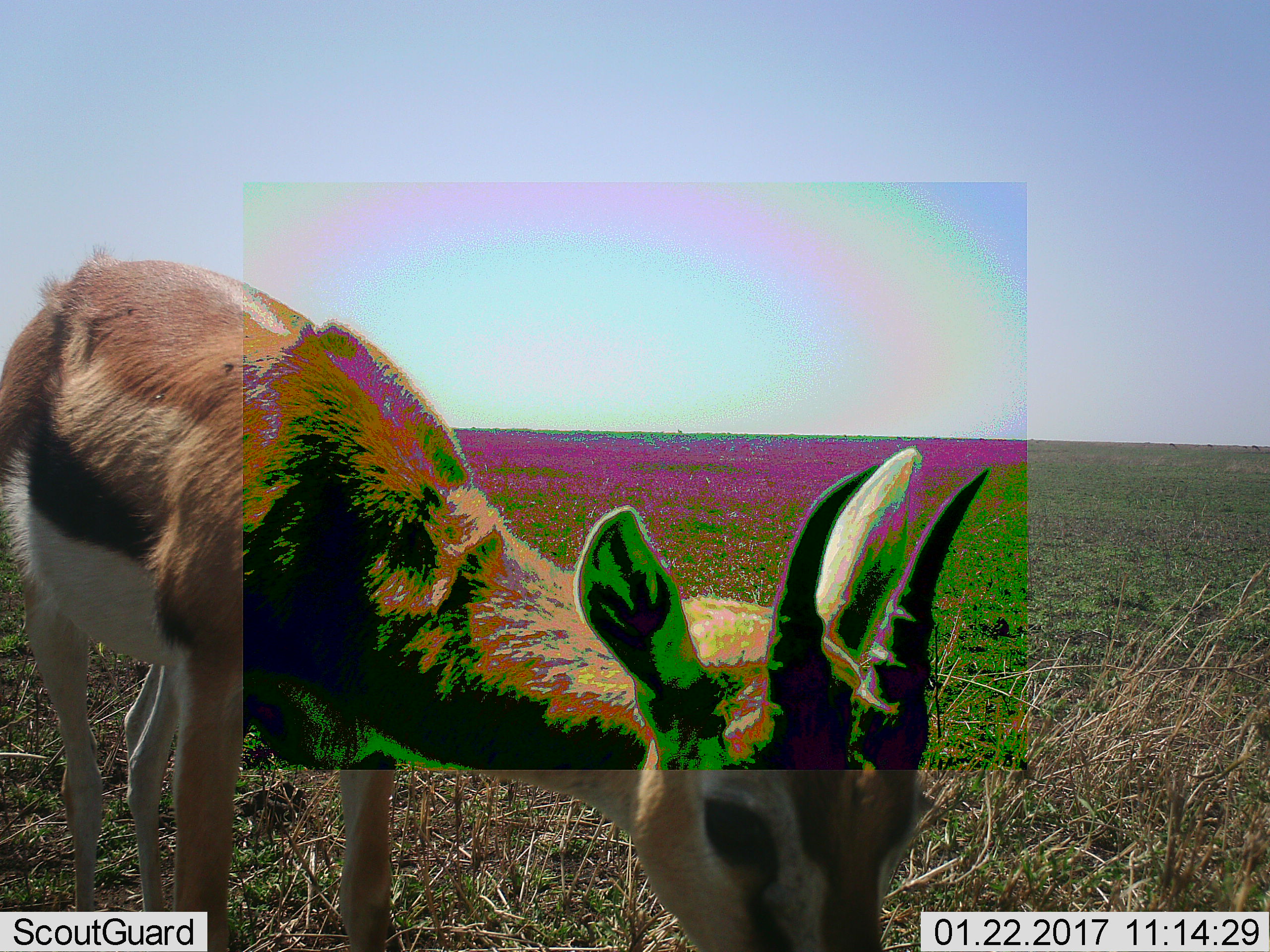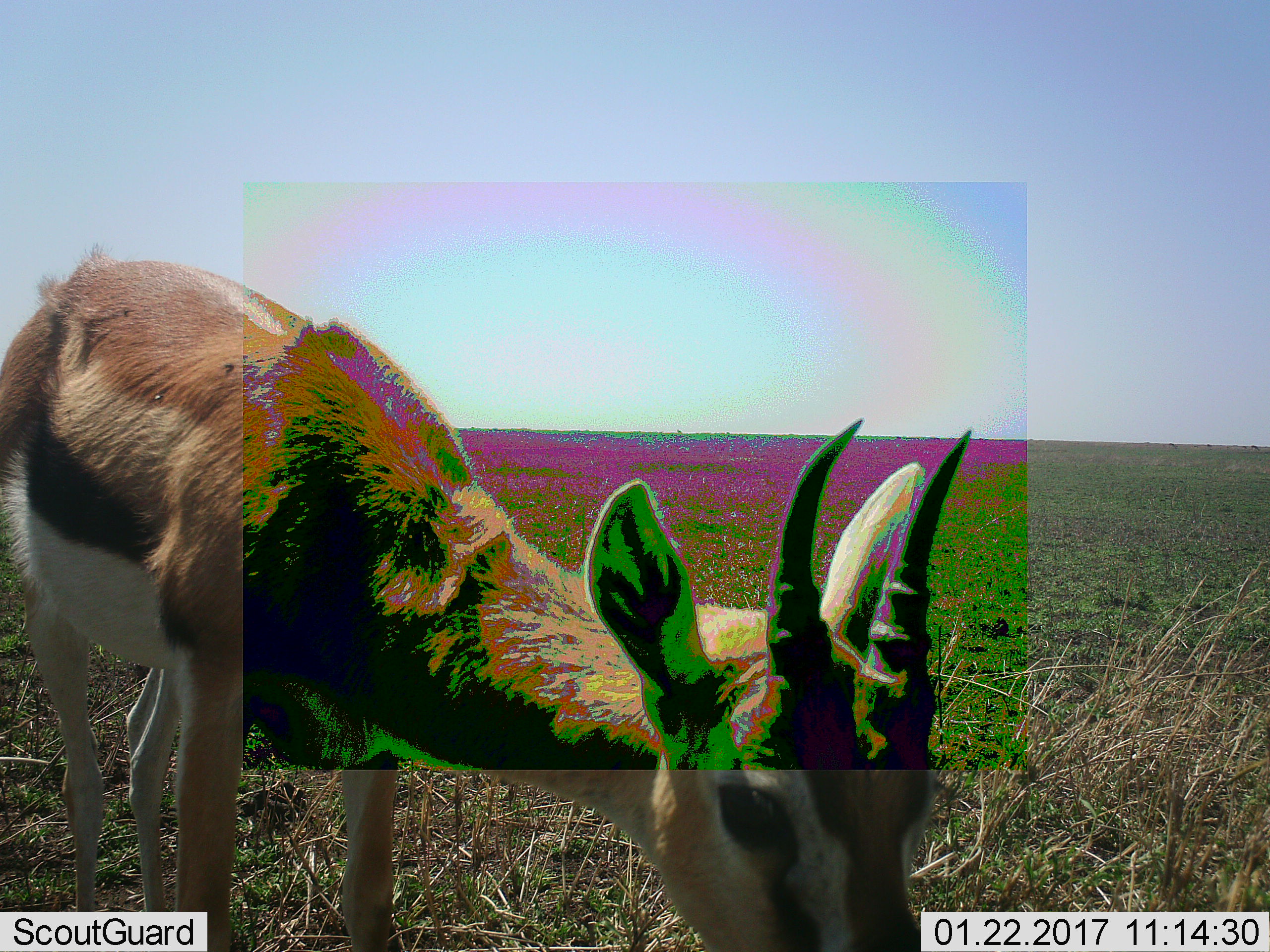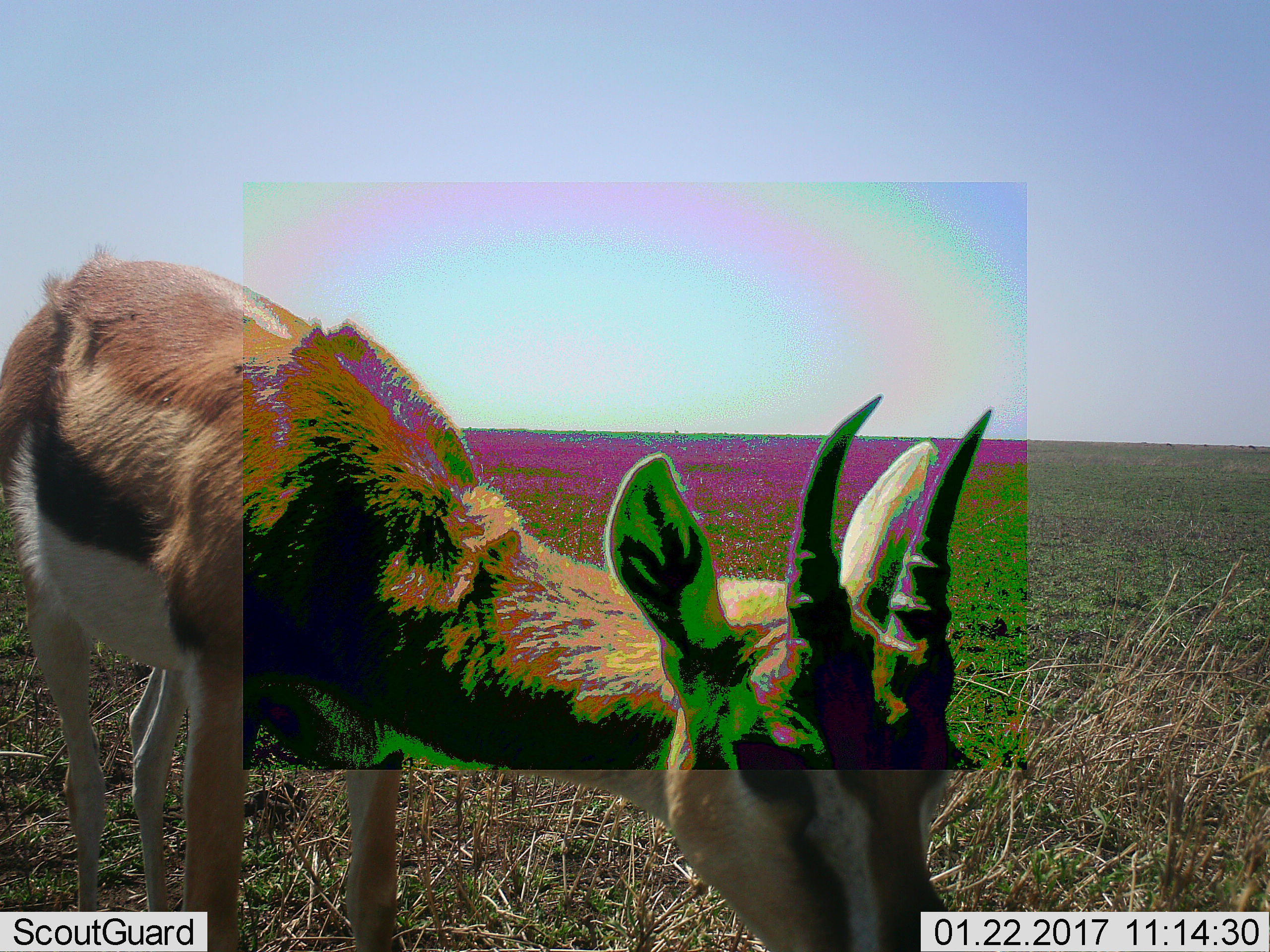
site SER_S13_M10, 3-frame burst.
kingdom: Animalia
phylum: Chordata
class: Mammalia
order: Artiodactyla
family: Bovidae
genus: Eudorcas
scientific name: Eudorcas thomsonii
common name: thomson's gazelle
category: gazellethomsons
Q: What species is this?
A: Gazellethomsons (thomson's gazelle) (Eudorcas thomsonii).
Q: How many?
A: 1.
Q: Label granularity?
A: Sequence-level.